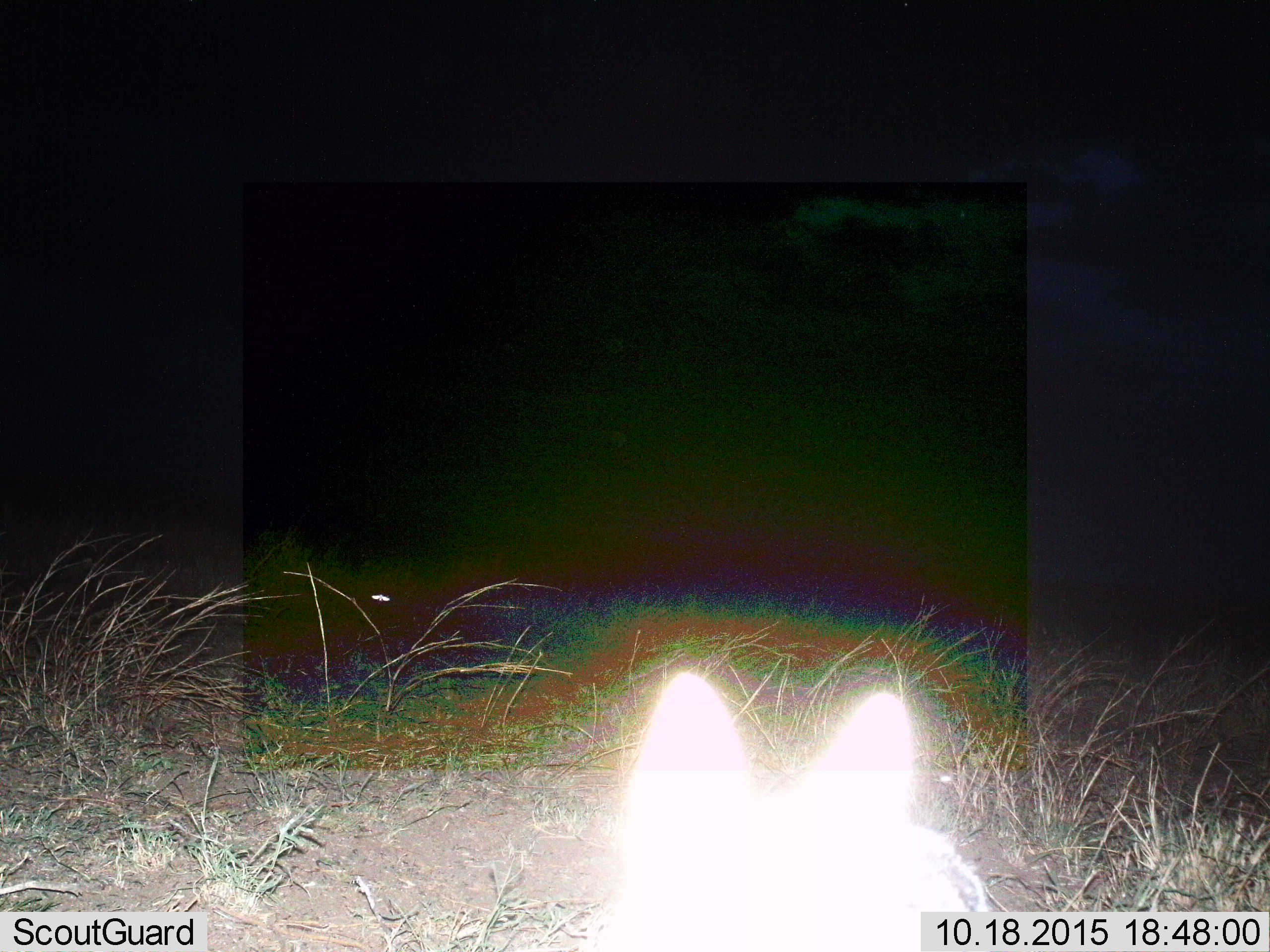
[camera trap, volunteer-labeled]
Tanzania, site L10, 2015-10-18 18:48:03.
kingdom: Animalia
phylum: Chordata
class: Mammalia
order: Carnivora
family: Canidae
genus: Lupulella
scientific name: Lupulella mesomelas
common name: black-backed jackal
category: jackal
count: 1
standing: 100%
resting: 0%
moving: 0%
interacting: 0%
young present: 0%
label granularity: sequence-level